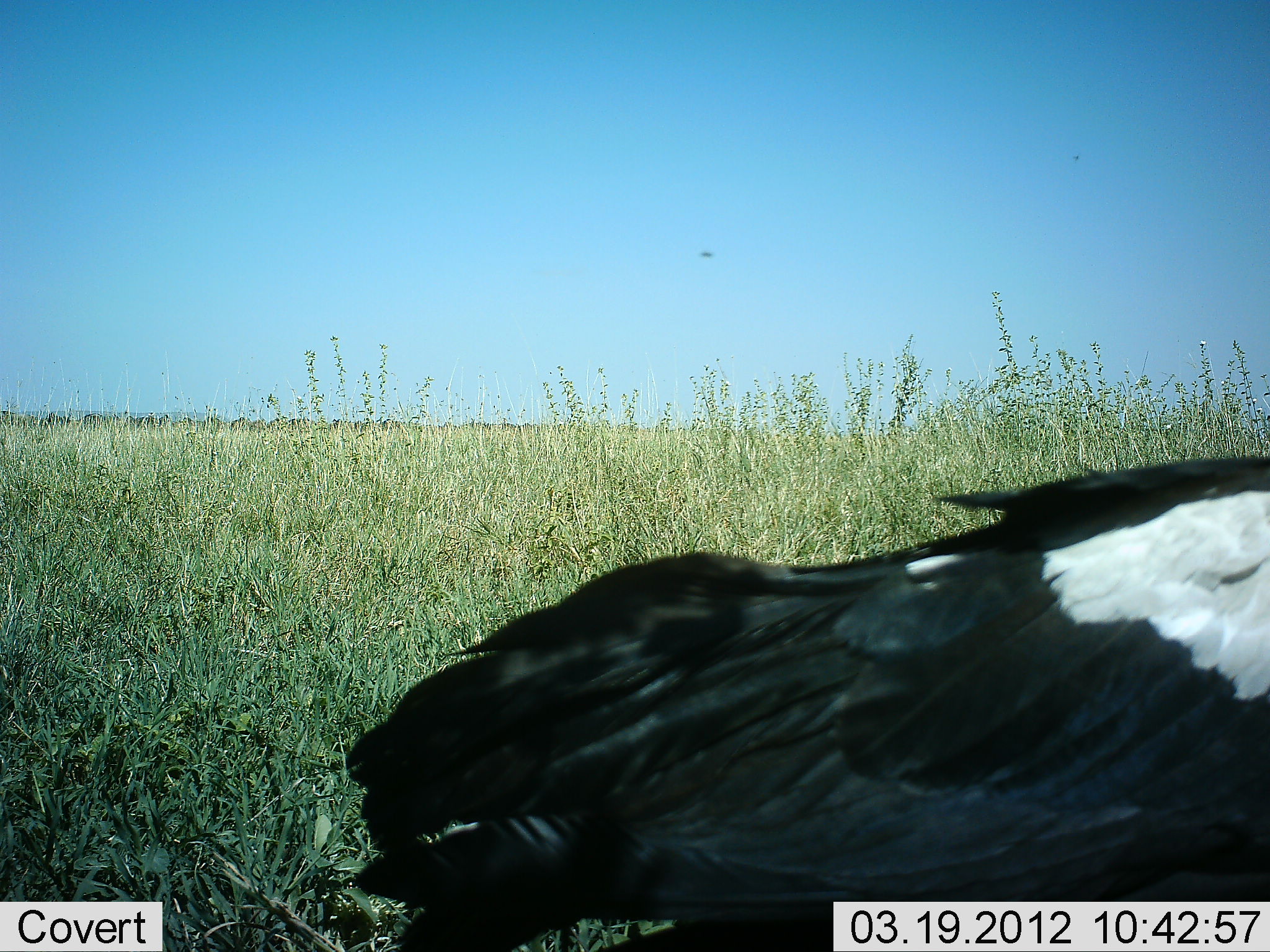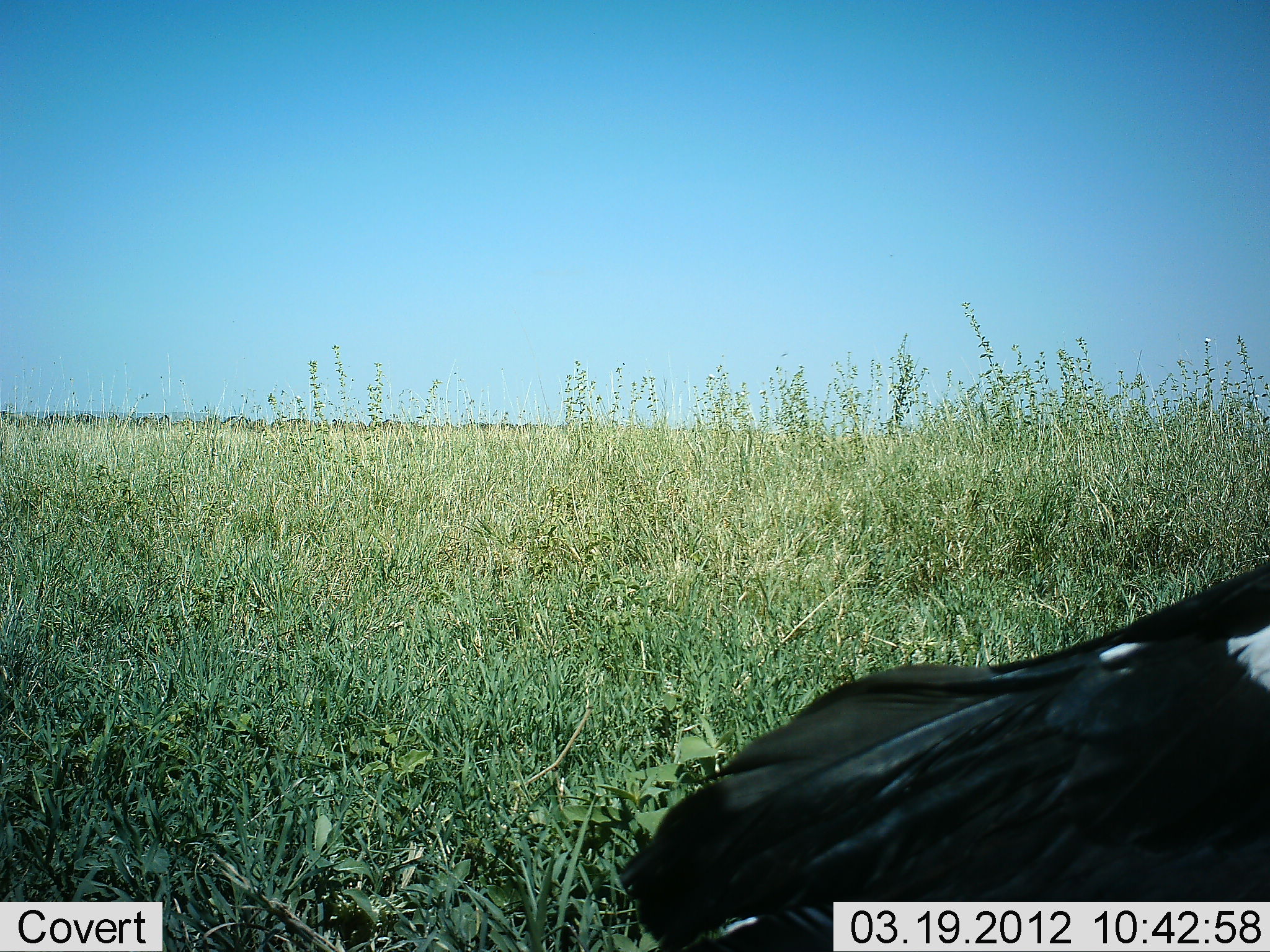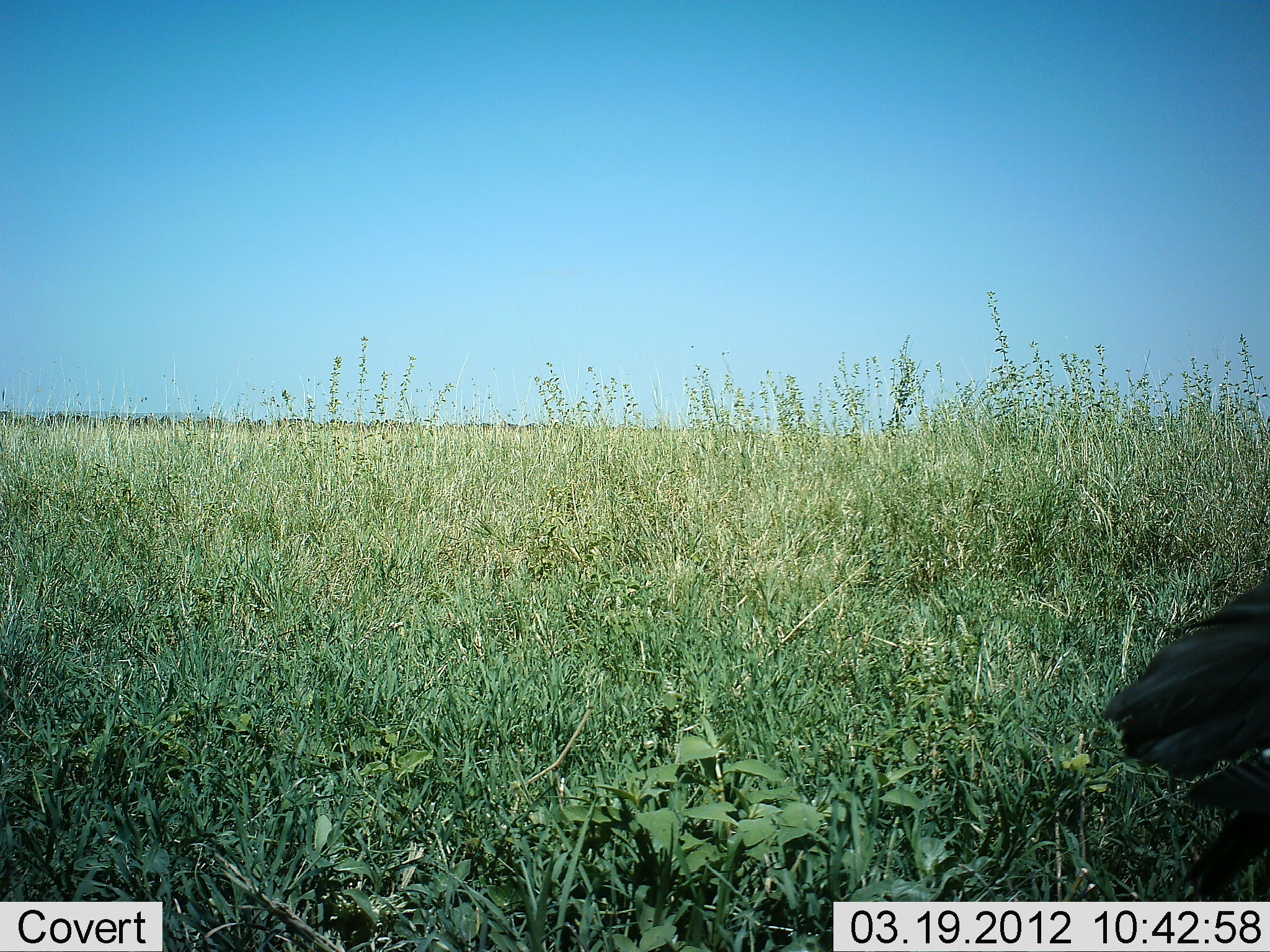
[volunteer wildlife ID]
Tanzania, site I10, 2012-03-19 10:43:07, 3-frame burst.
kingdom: Animalia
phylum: Chordata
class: Aves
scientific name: Aves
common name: bird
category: otherbird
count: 1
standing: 25%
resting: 4%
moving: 62%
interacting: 4%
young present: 0%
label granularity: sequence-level